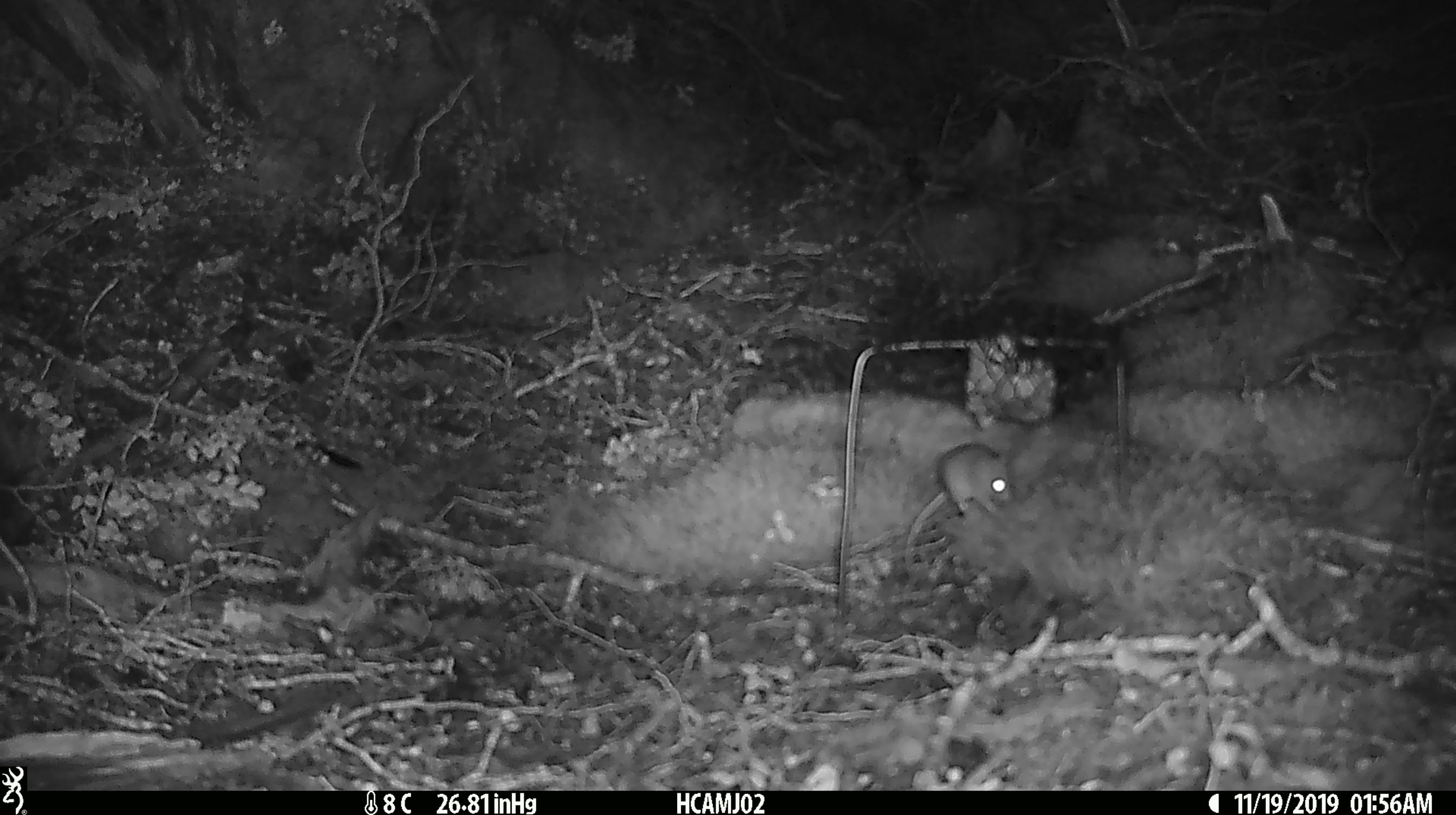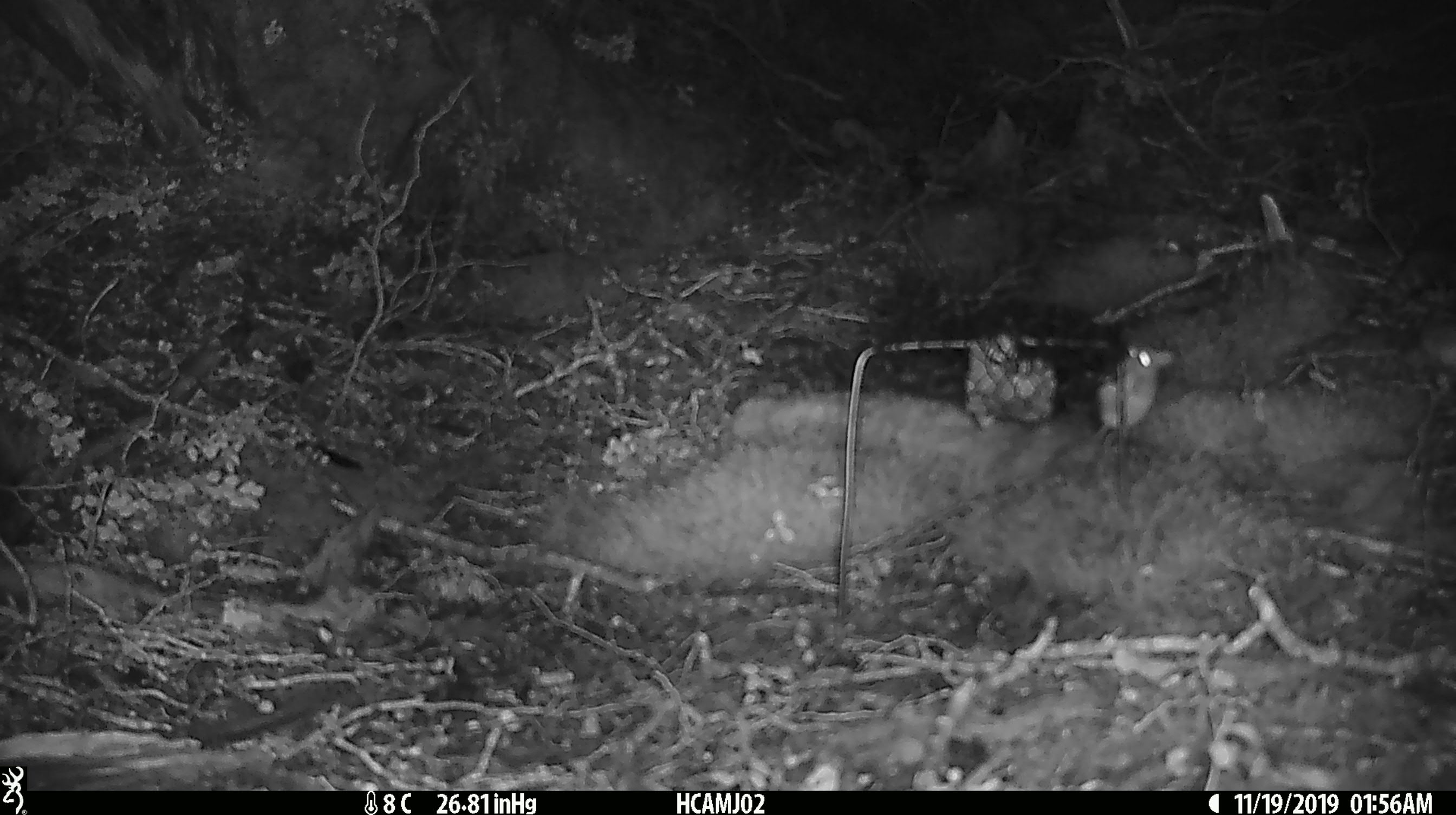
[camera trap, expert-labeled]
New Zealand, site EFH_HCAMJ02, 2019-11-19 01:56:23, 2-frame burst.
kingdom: Animalia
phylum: Chordata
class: Mammalia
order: Rodentia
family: Muridae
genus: Mus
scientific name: Mus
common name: mouse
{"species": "mouse (Mus)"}